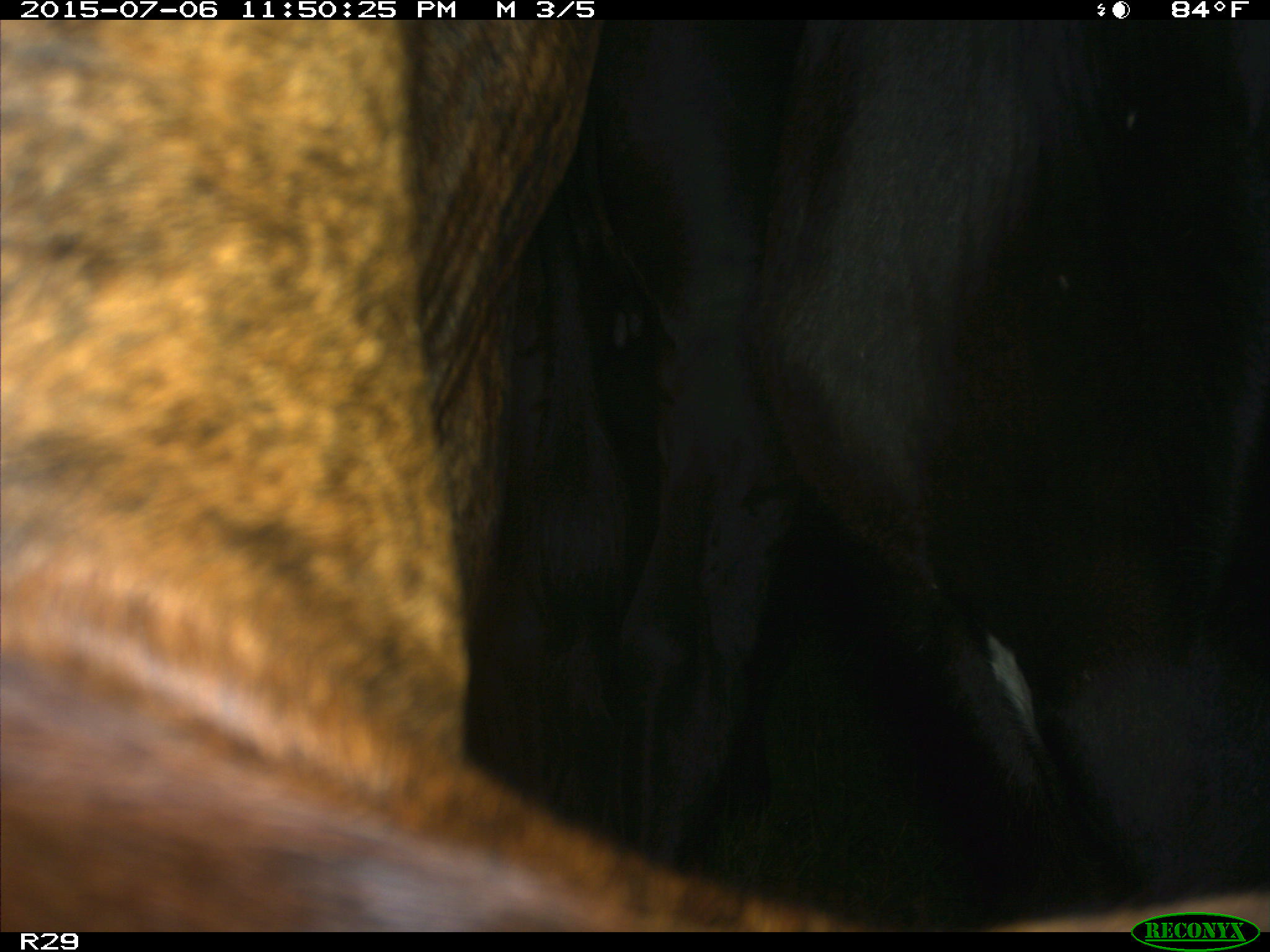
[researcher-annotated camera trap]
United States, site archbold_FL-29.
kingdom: Animalia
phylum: Chordata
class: Mammalia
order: Artiodactyla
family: Bovidae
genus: Bos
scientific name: Bos taurus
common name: domestic cow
Bos taurus (domestic cow).